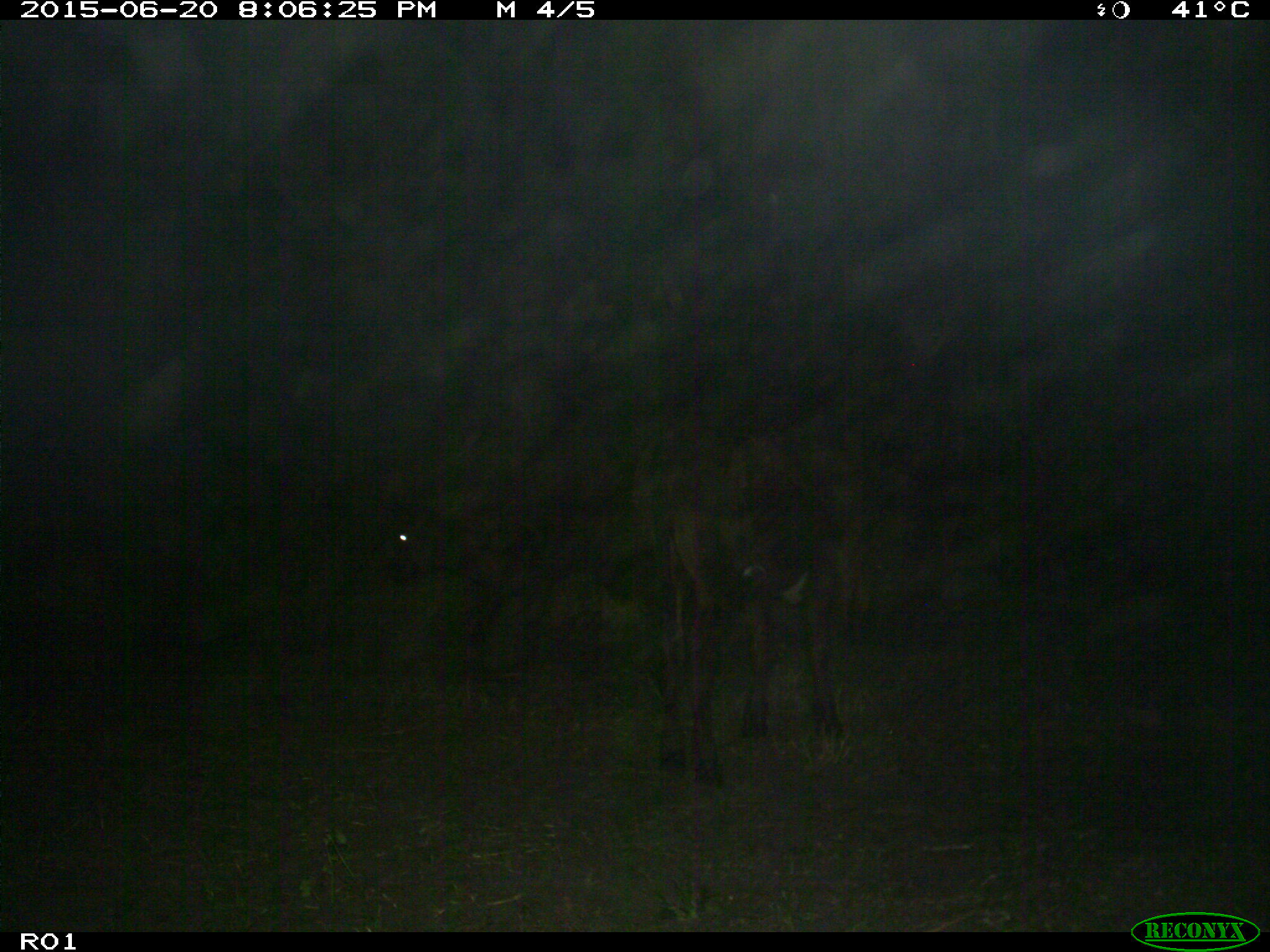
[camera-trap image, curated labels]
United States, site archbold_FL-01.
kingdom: Animalia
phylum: Chordata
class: Mammalia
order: Artiodactyla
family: Bovidae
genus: Bos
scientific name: Bos taurus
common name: domestic cow